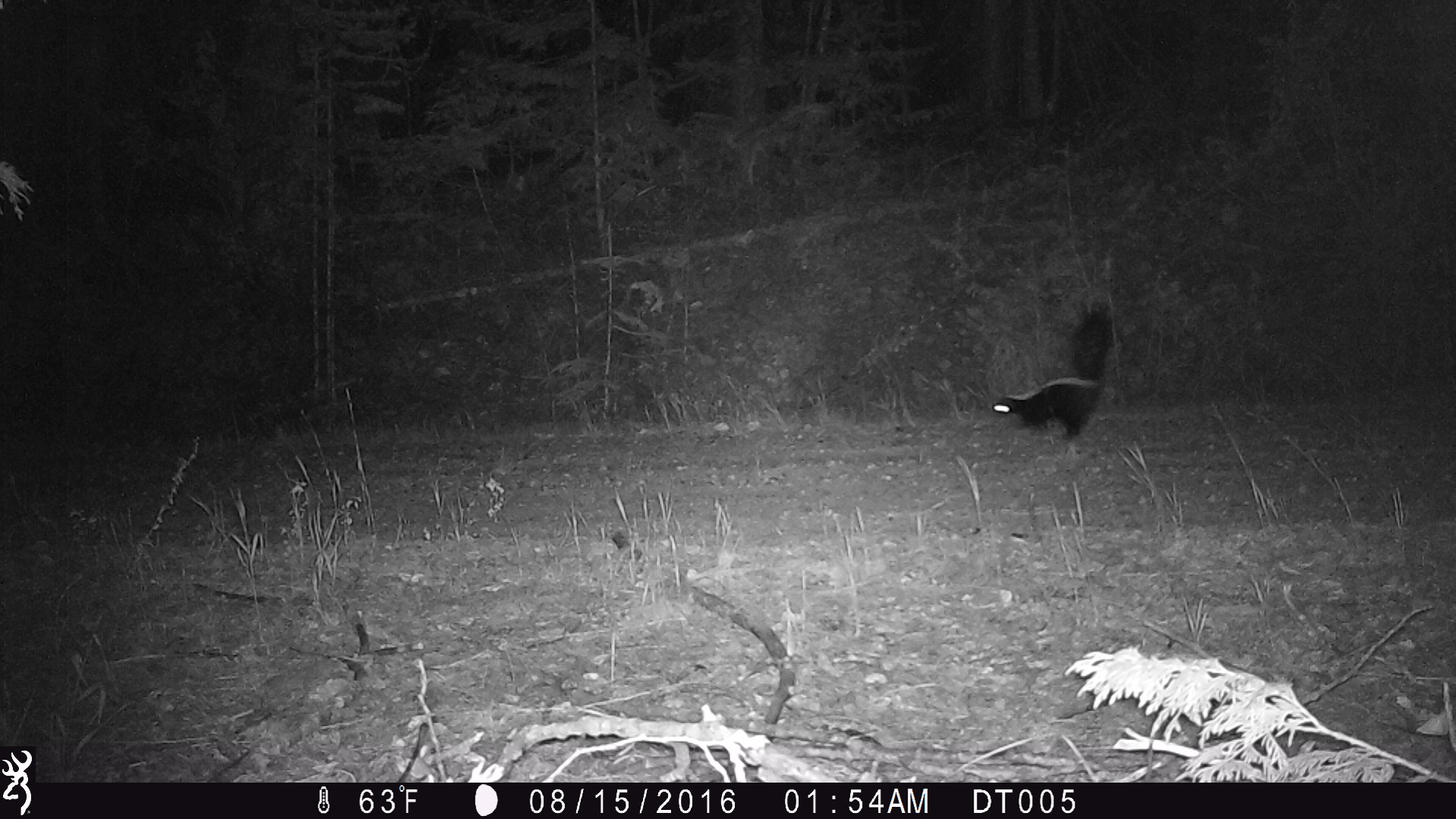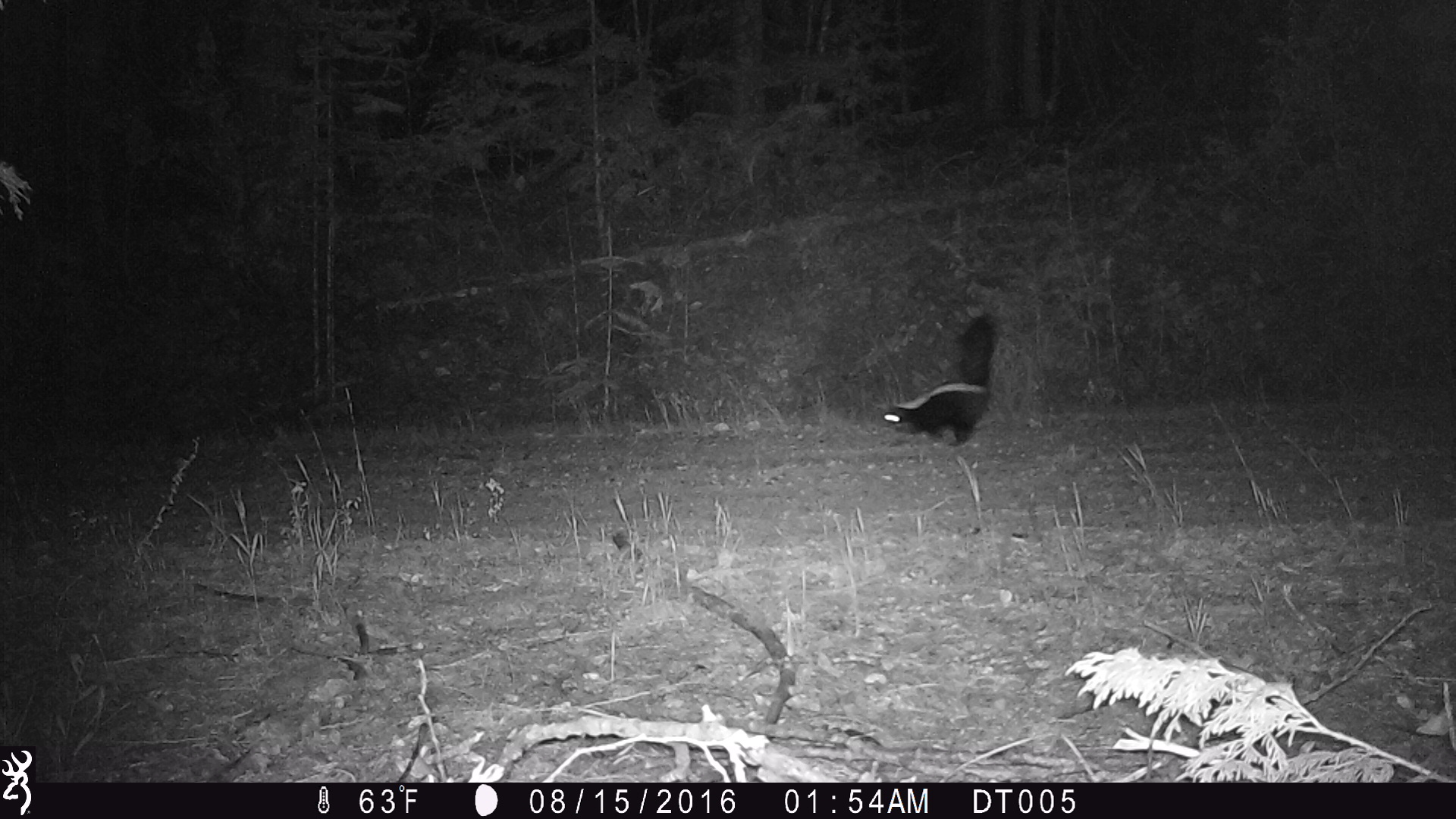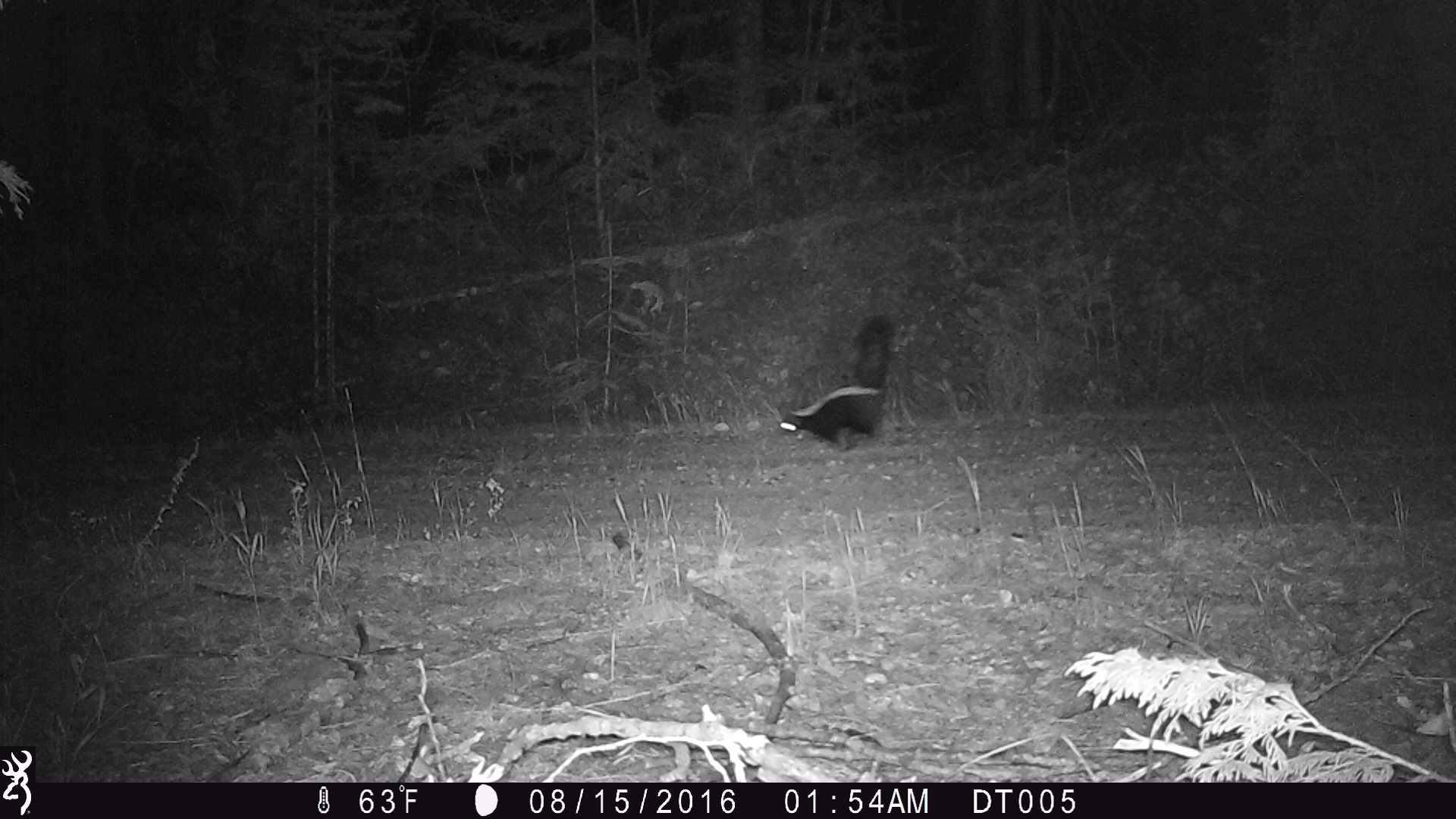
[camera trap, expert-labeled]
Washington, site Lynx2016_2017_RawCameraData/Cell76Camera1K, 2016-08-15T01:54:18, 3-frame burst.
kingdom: Animalia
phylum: Chordata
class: Mammalia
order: Carnivora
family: Mephitidae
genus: Mephitis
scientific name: Mephitis mephitis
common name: striped skunk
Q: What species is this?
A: Mephitis mephitis (striped skunk).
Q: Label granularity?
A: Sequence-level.